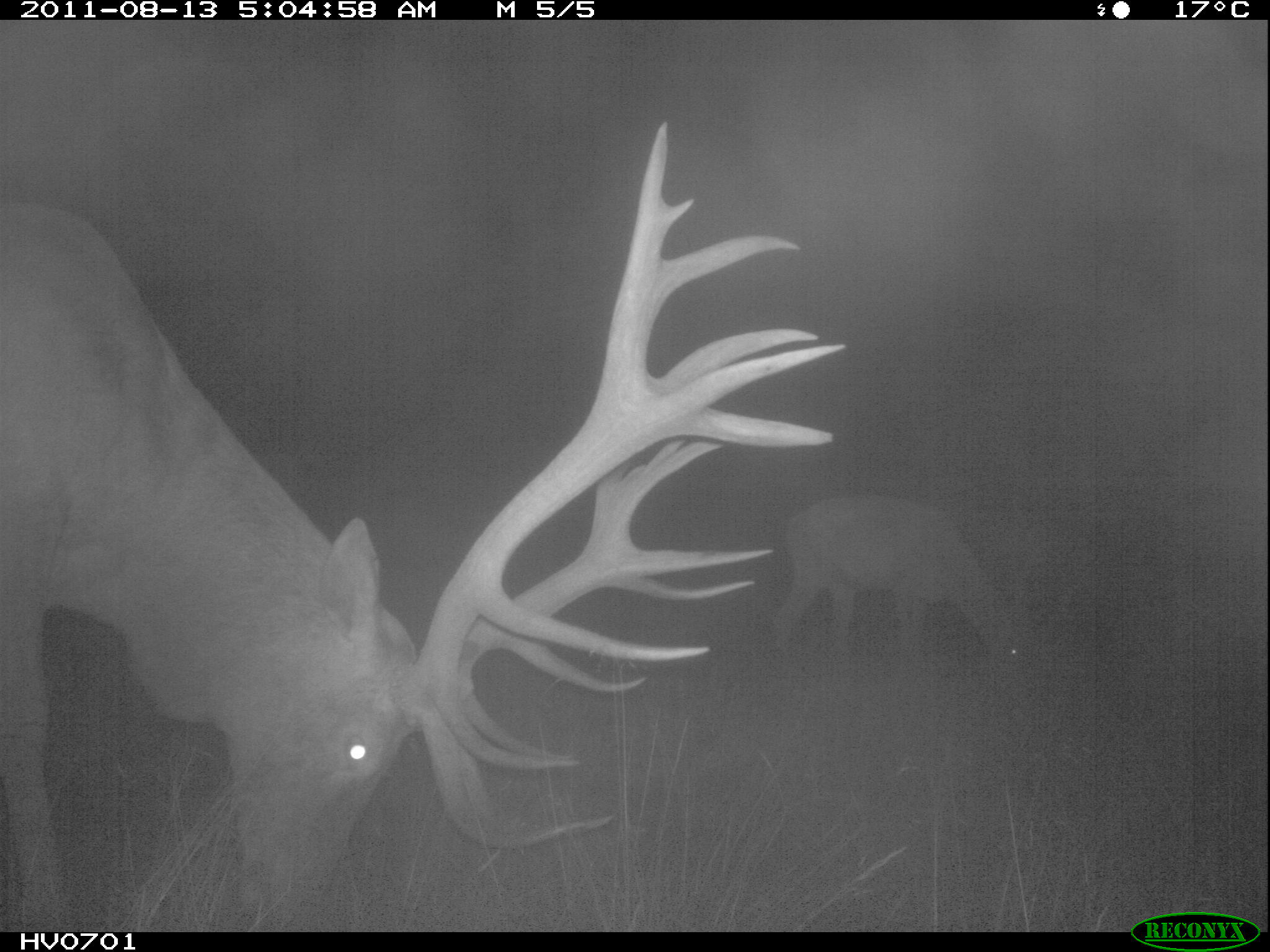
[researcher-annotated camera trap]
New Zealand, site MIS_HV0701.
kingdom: Animalia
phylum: Chordata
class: Mammalia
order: Artiodactyla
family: Cervidae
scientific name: Cervidae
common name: deer